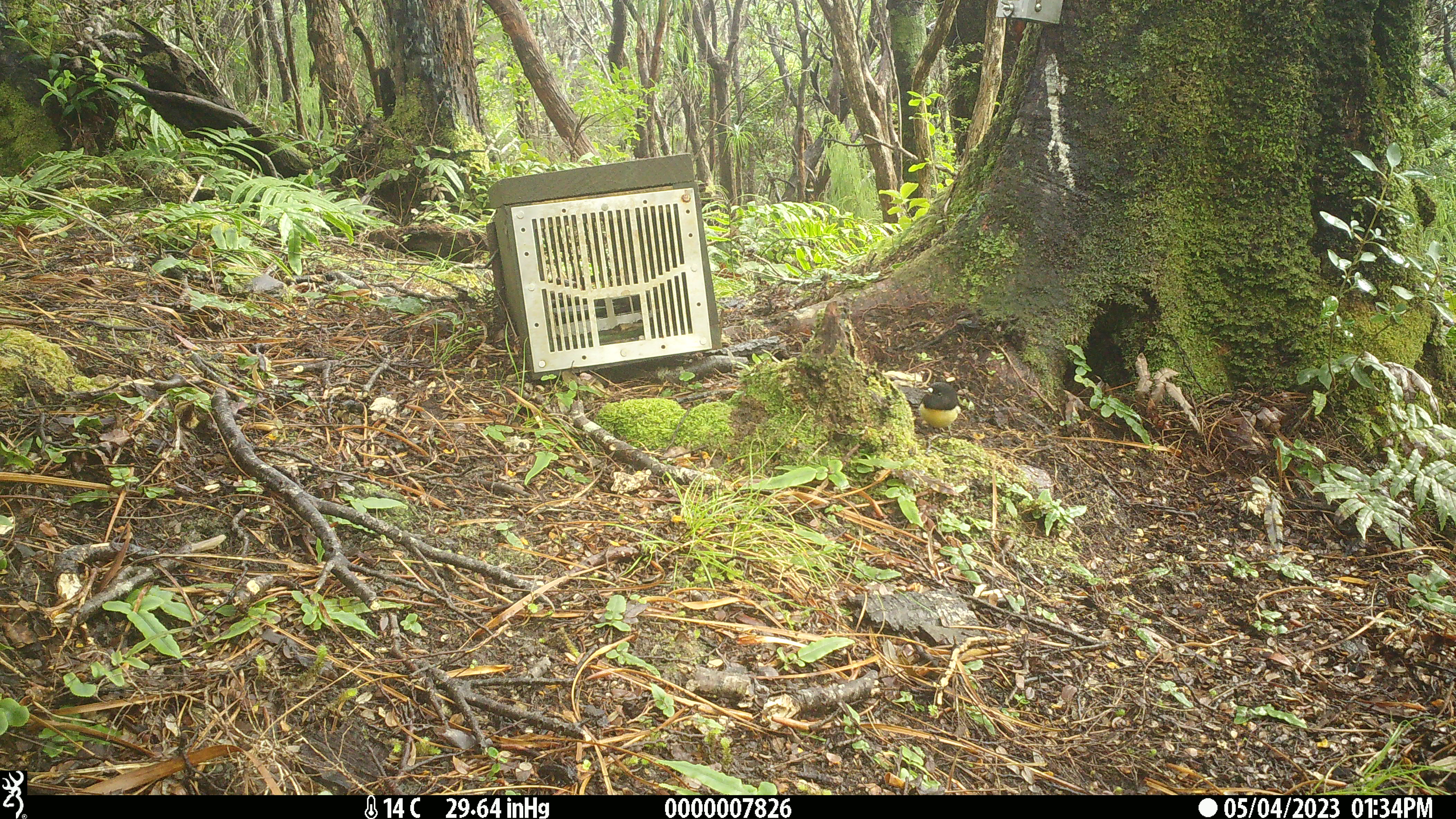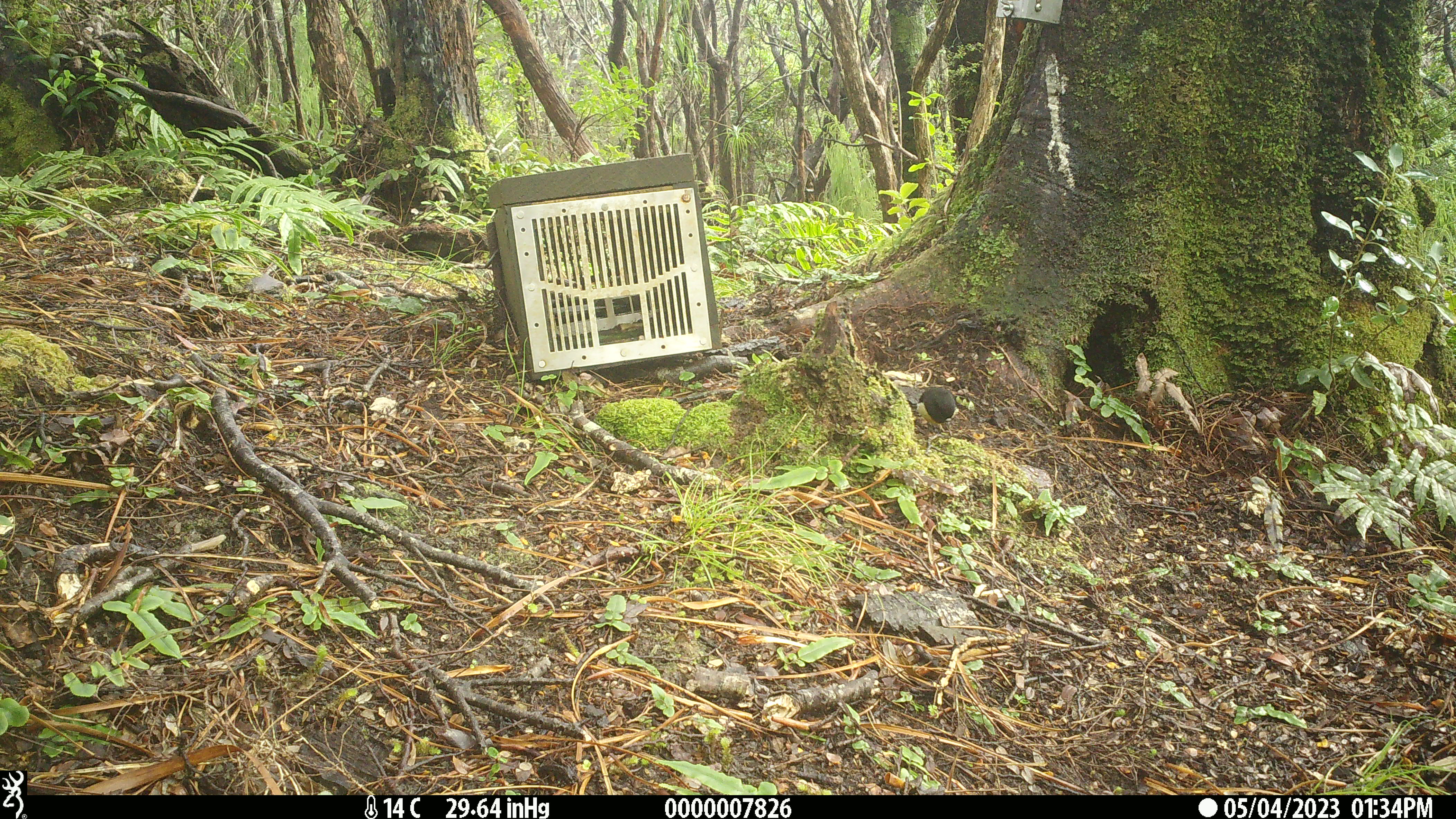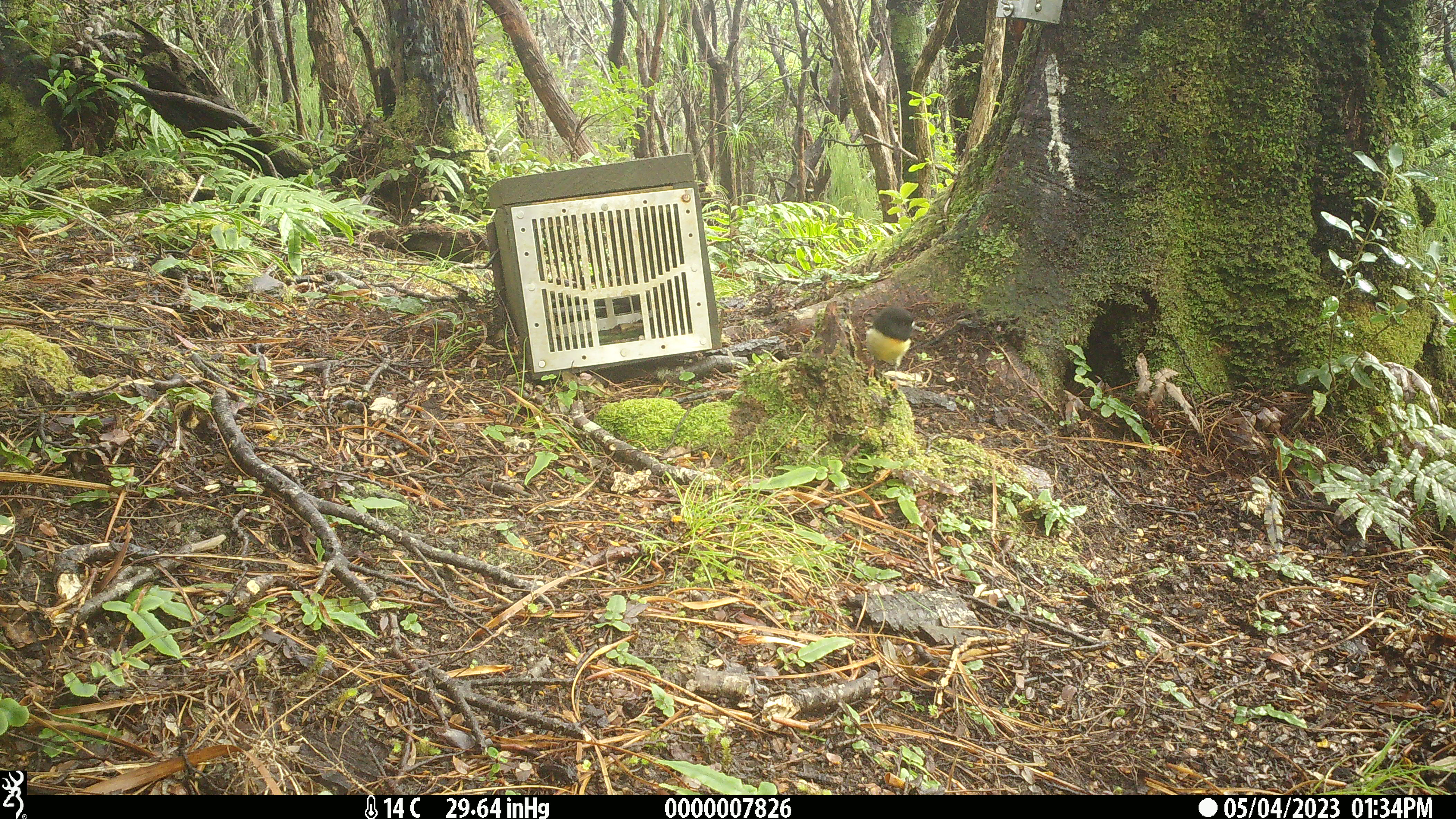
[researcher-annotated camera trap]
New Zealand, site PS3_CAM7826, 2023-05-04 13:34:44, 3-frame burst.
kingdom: Animalia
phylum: Chordata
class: Aves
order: Passeriformes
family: Petroicidae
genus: Petroica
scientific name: Petroica macrocephala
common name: tomtit